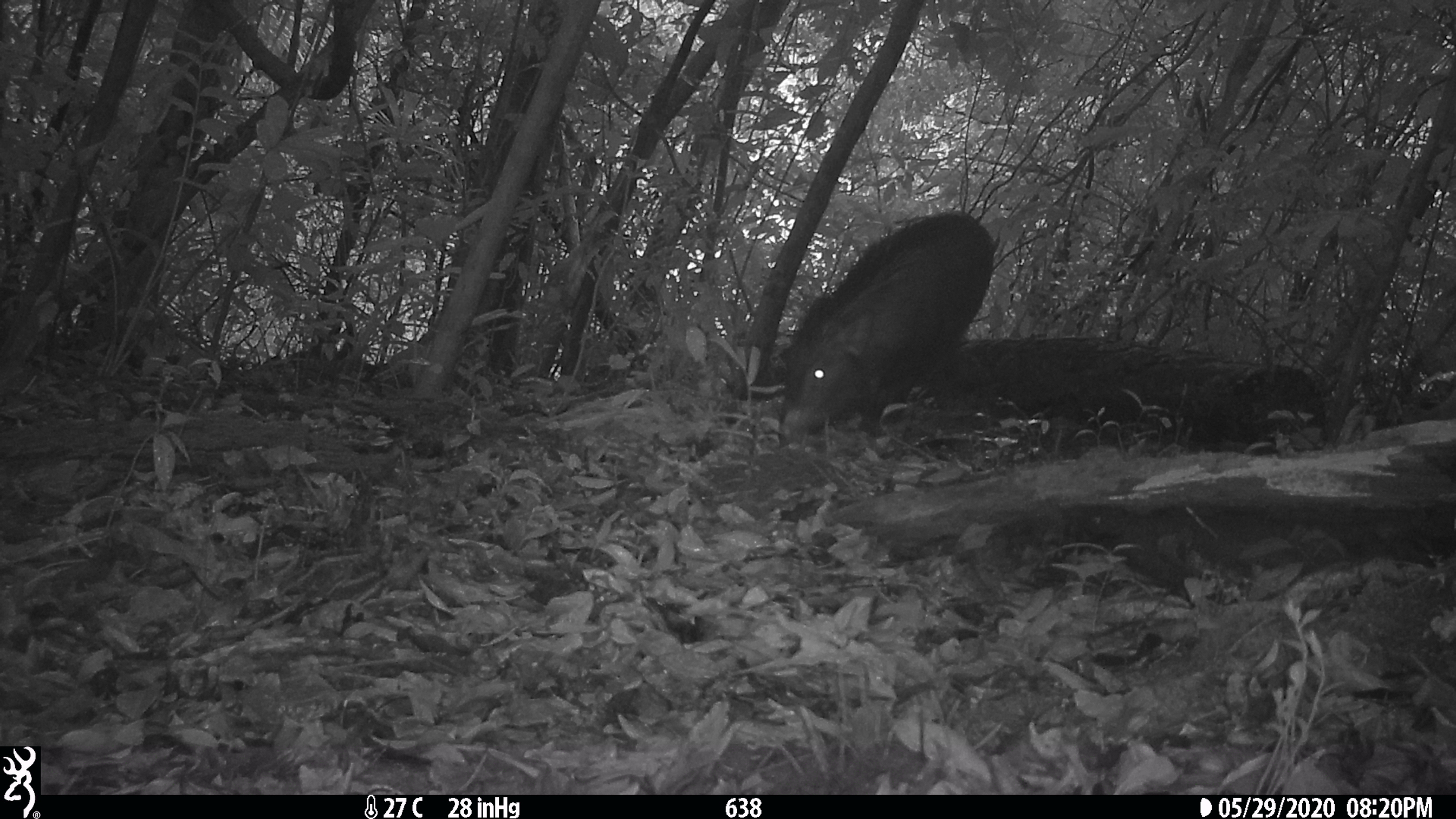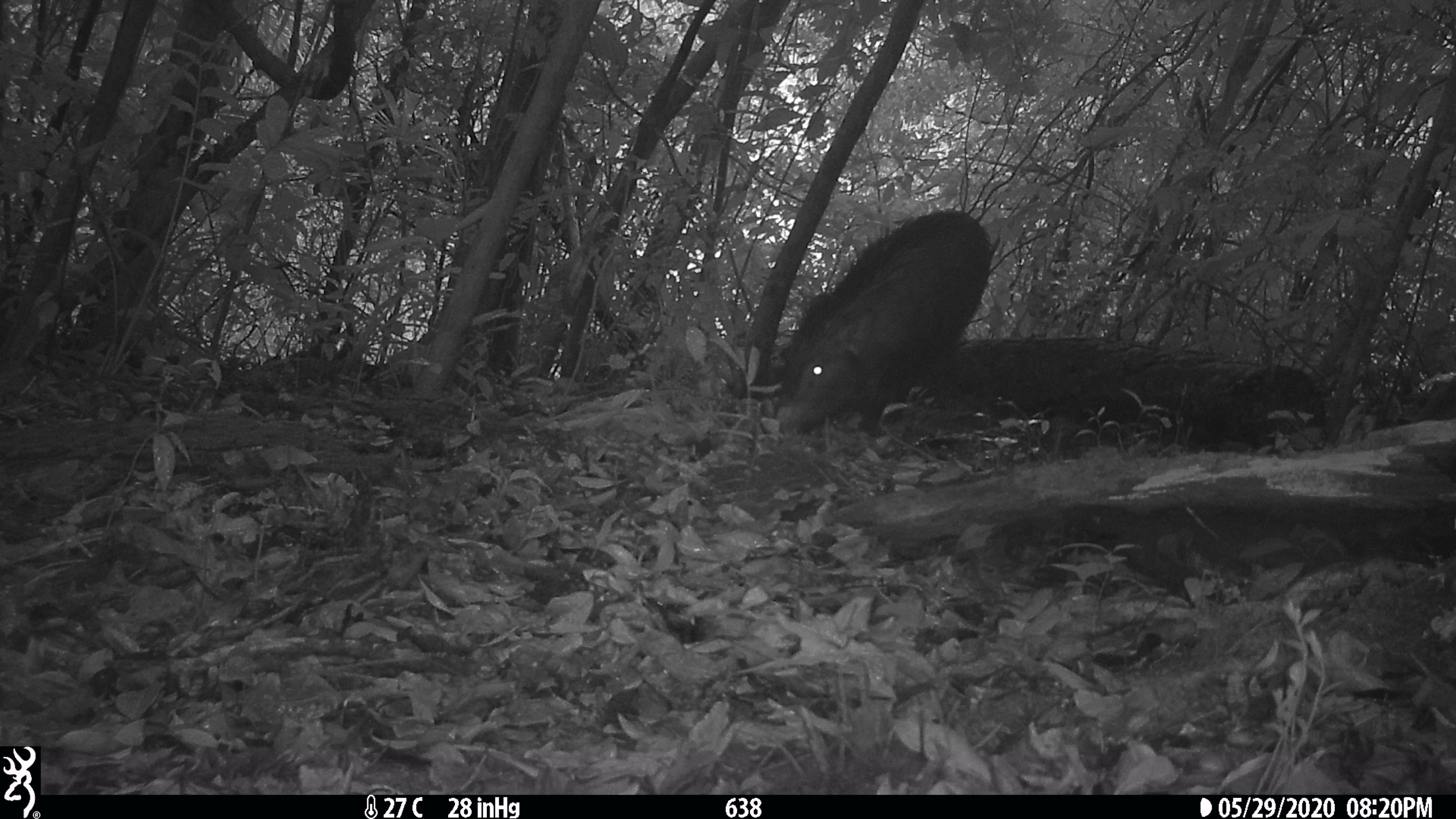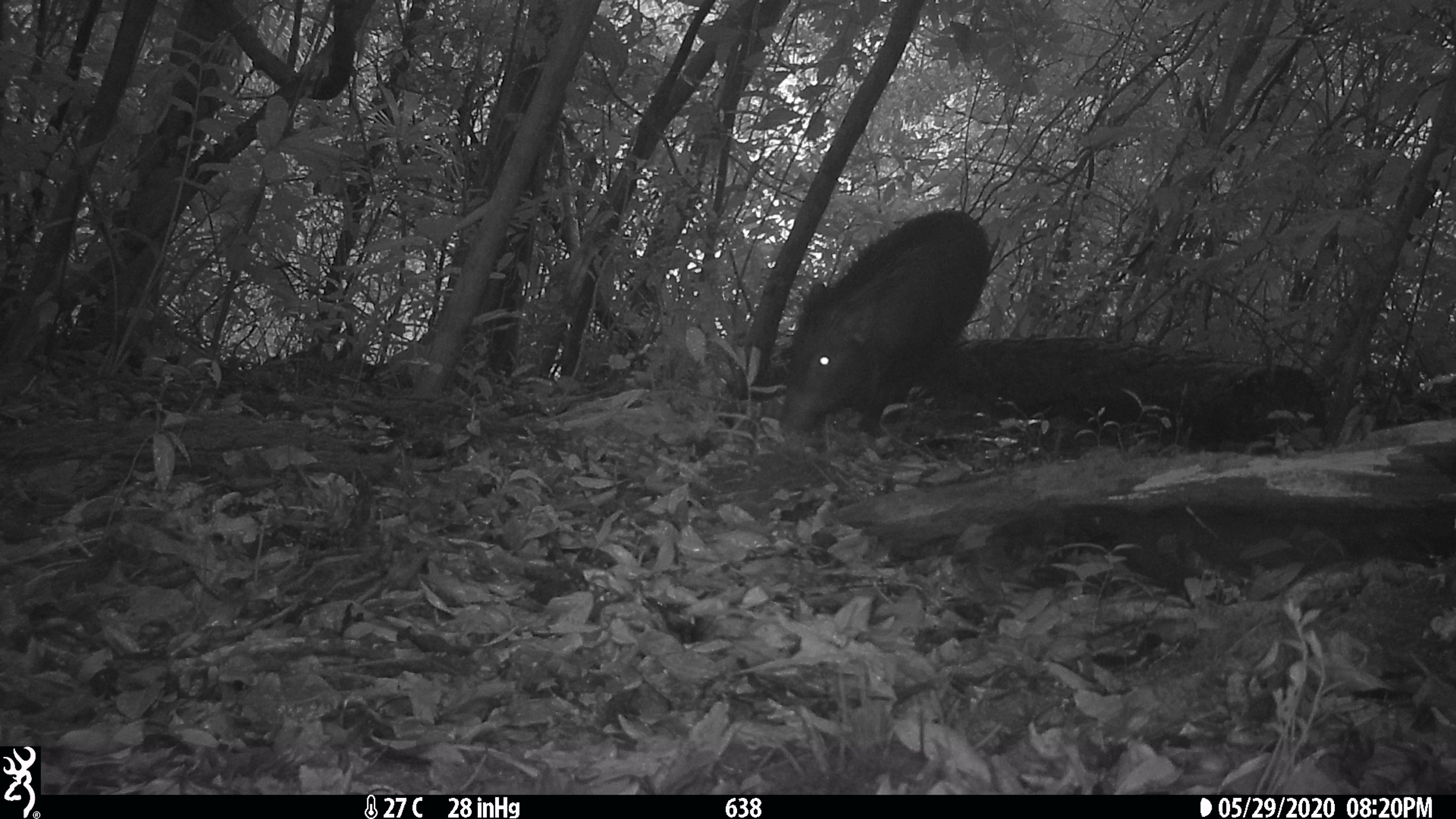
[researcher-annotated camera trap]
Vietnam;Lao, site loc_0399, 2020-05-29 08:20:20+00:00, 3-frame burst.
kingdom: Animalia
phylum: Chordata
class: Mammalia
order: Artiodactyla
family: Suidae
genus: Sus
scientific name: Sus scrofa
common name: eurasian wild pig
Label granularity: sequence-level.